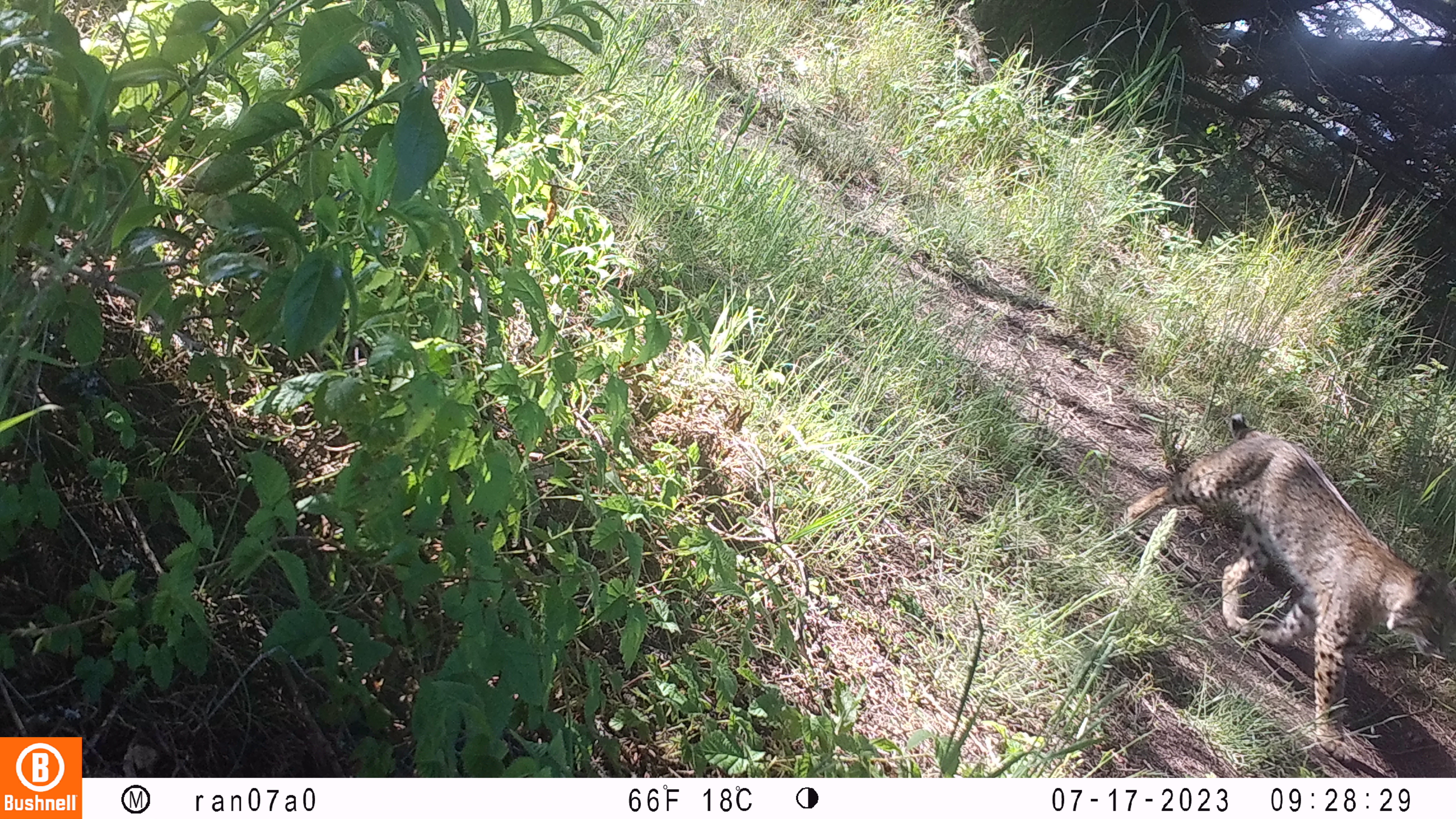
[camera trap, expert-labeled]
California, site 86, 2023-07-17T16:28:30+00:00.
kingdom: Animalia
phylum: Chordata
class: Mammalia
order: Carnivora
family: Felidae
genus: Lynx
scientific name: Lynx rufus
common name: bobcat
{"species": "bobcat (Lynx rufus)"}